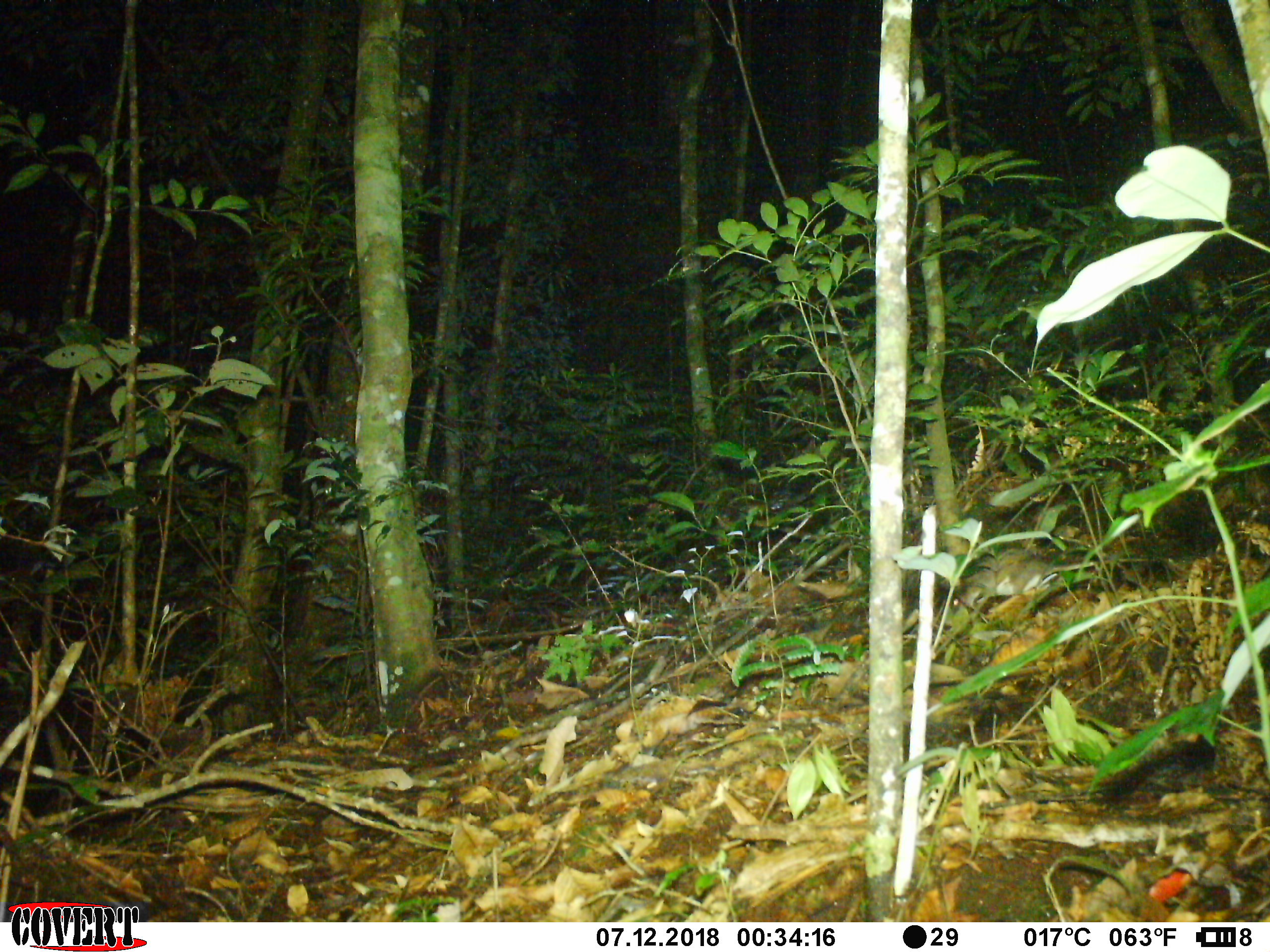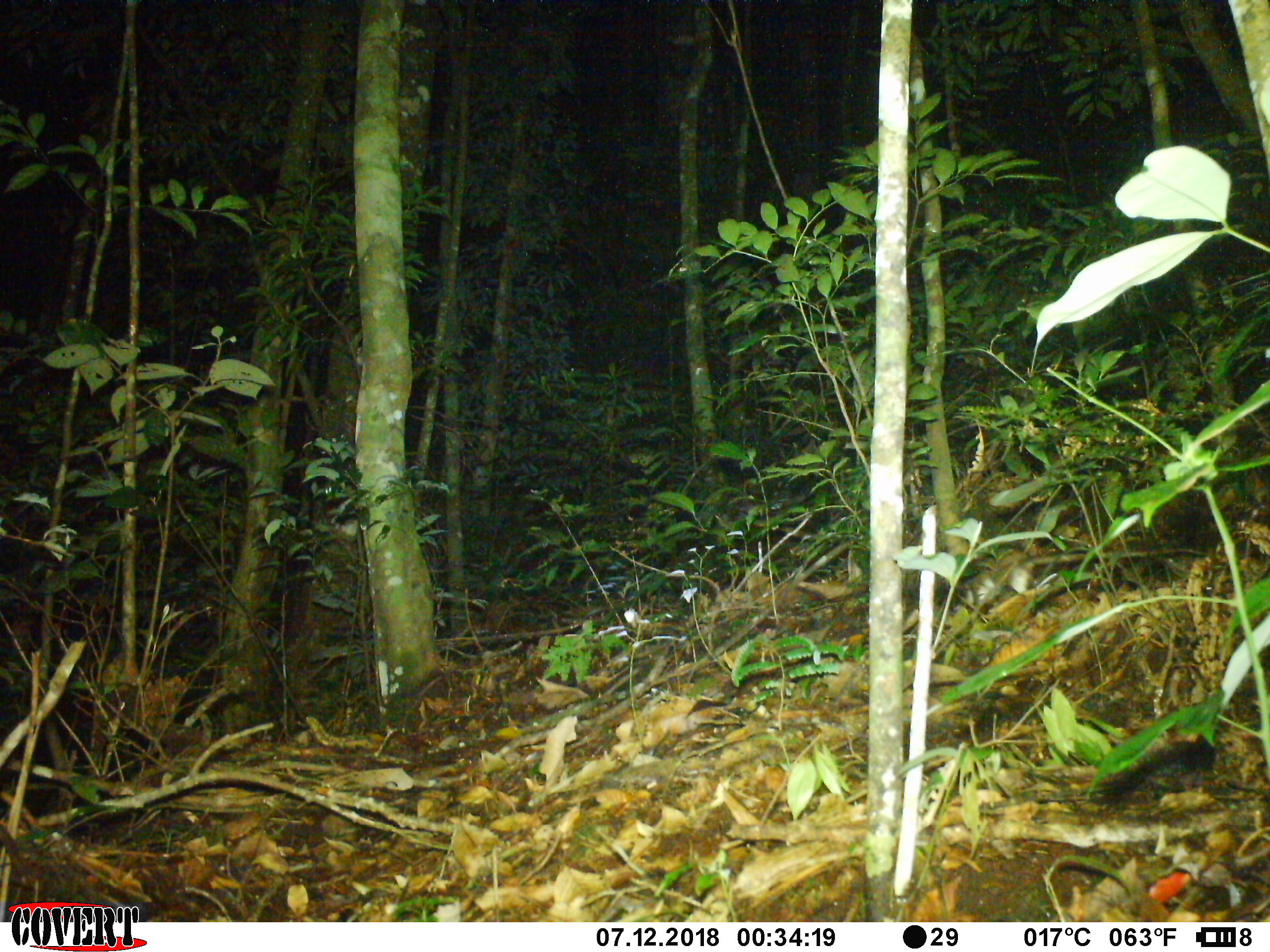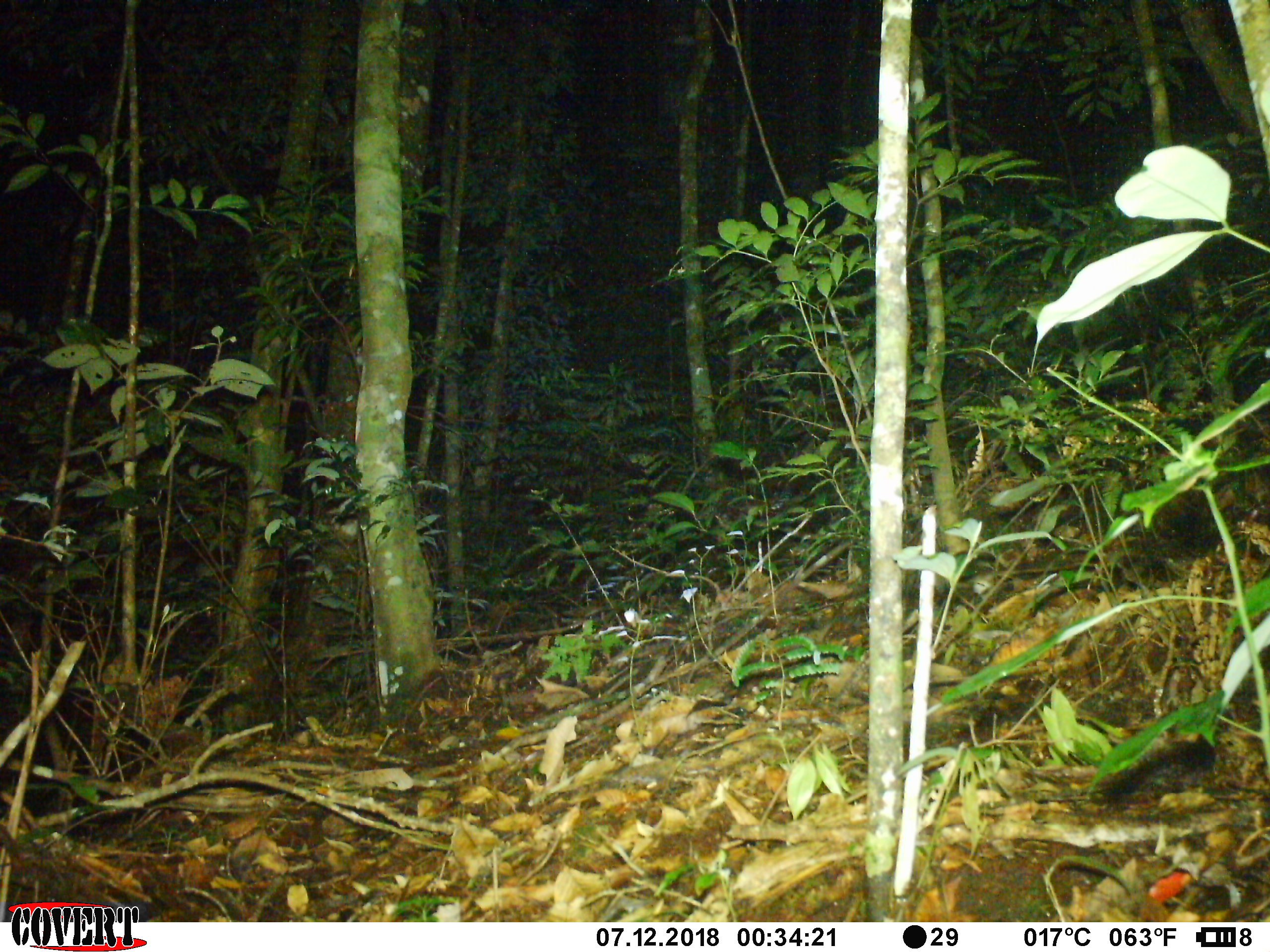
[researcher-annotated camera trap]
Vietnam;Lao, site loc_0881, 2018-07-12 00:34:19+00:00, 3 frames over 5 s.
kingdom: Animalia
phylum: Chordata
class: Mammalia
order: Rodentia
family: Muridae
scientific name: Muridae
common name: old-world mice and rats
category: unidentified murid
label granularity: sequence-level